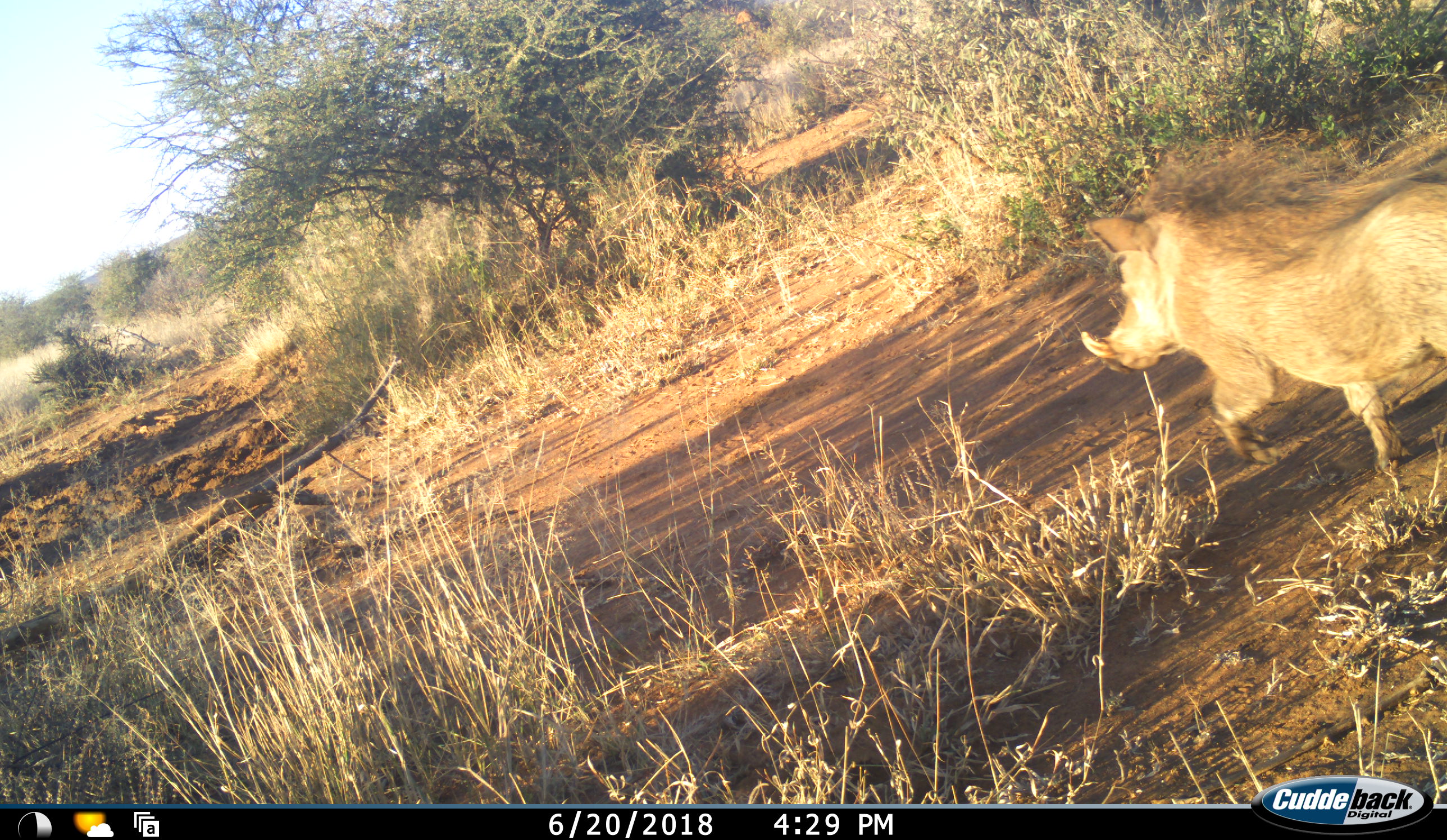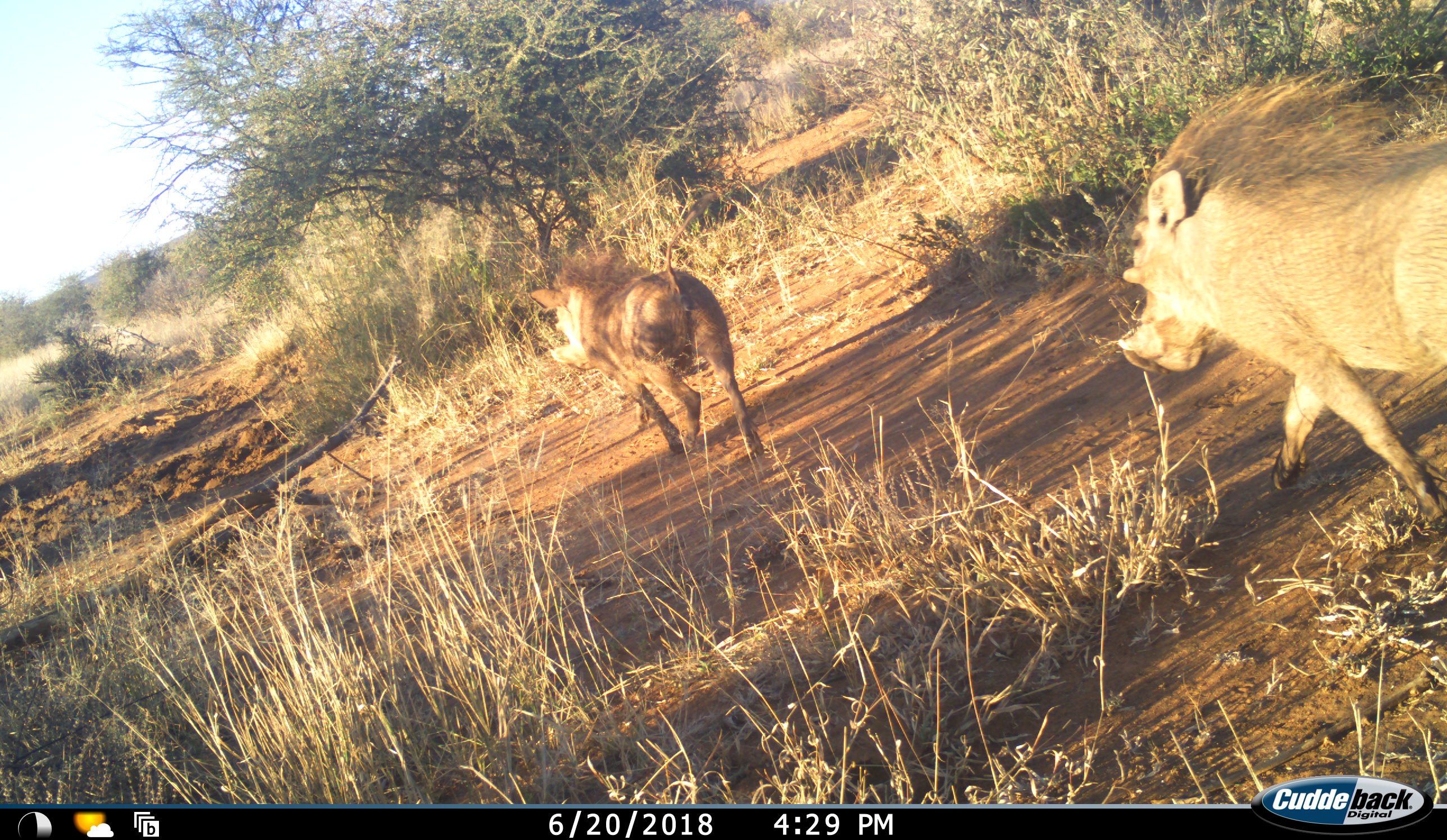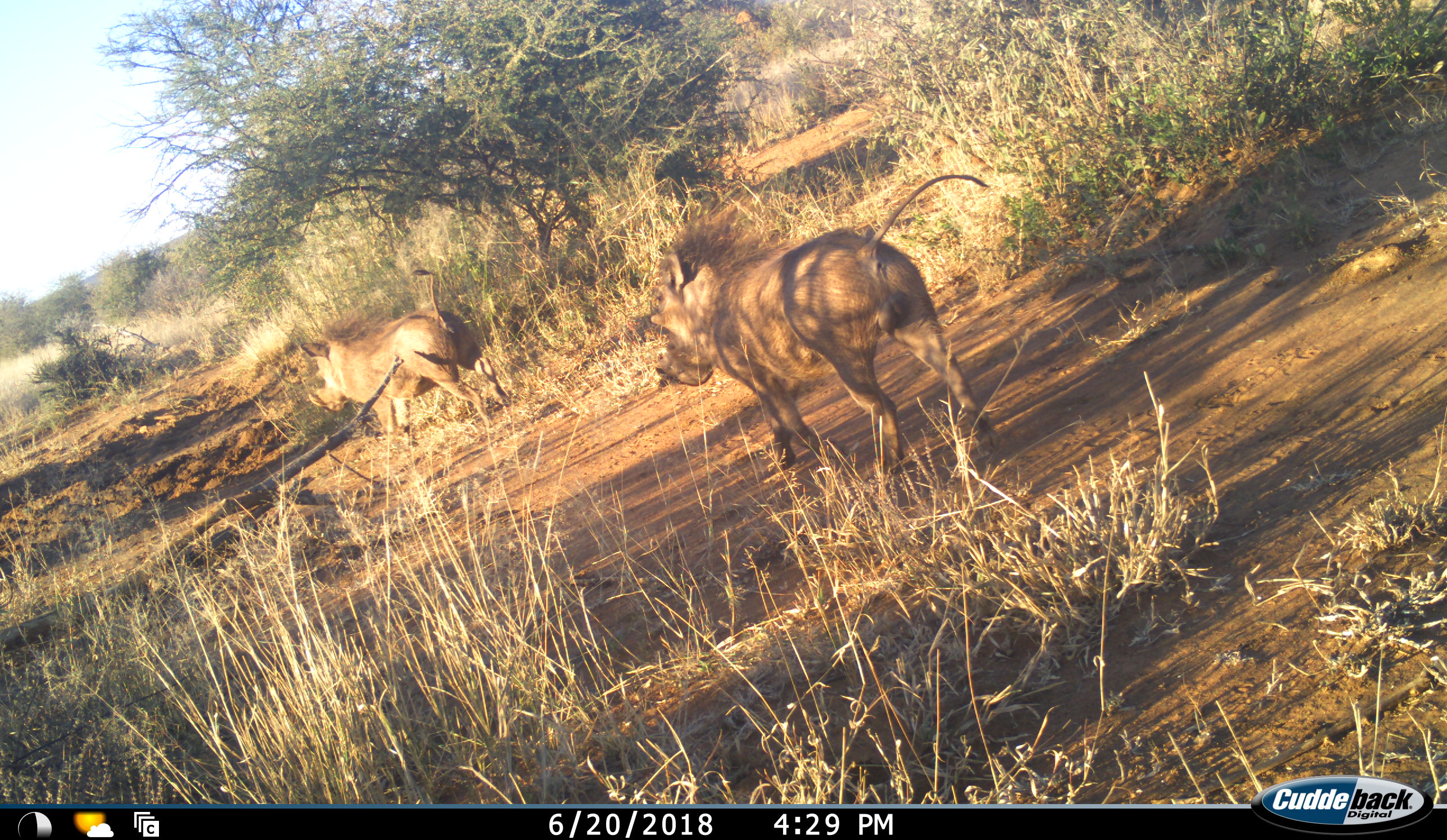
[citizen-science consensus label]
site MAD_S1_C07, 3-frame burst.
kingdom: Animalia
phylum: Chordata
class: Mammalia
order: Artiodactyla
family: Suidae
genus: Phacochoerus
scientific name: Phacochoerus africanus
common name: warthog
Warthog (Phacochoerus africanus), count 2. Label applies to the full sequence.